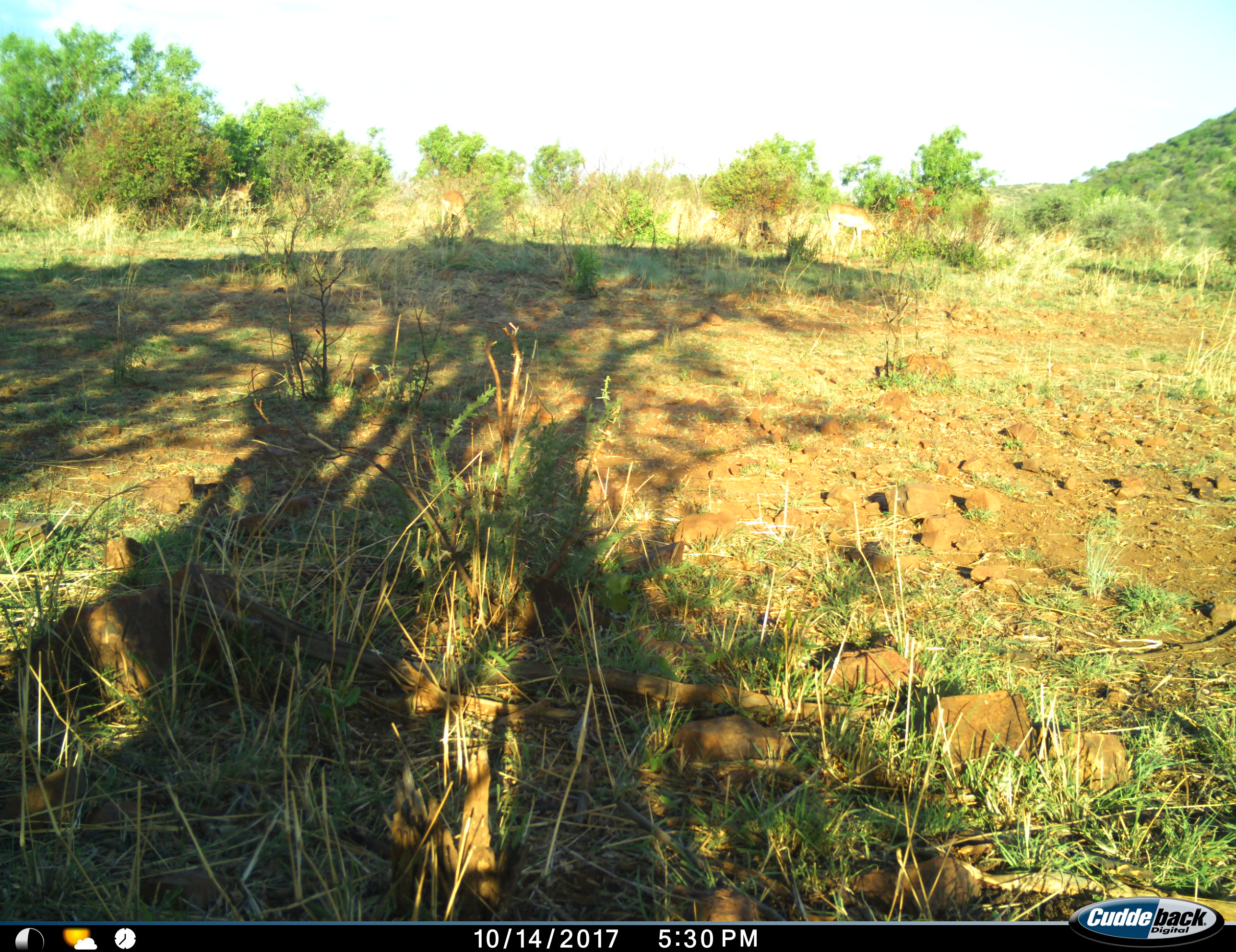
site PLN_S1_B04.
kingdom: Animalia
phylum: Chordata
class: Mammalia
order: Artiodactyla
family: Bovidae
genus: Aepyceros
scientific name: Aepyceros melampus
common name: impala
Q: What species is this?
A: Impala (Aepyceros melampus).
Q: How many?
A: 4.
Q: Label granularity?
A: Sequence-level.